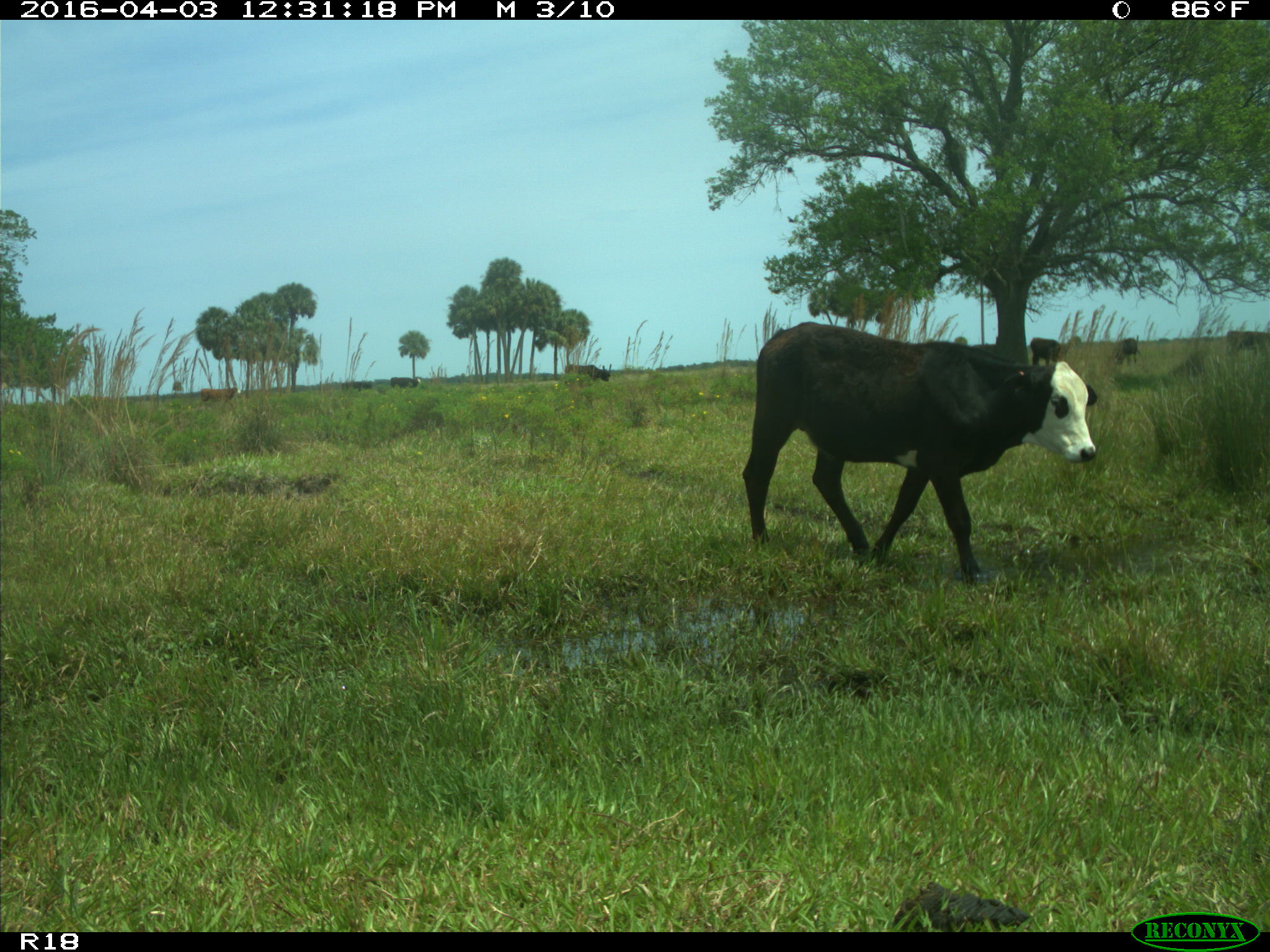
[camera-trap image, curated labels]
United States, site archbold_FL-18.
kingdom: Animalia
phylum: Chordata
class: Mammalia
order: Artiodactyla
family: Bovidae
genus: Bos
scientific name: Bos taurus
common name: domestic cow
Bos taurus (domestic cow).